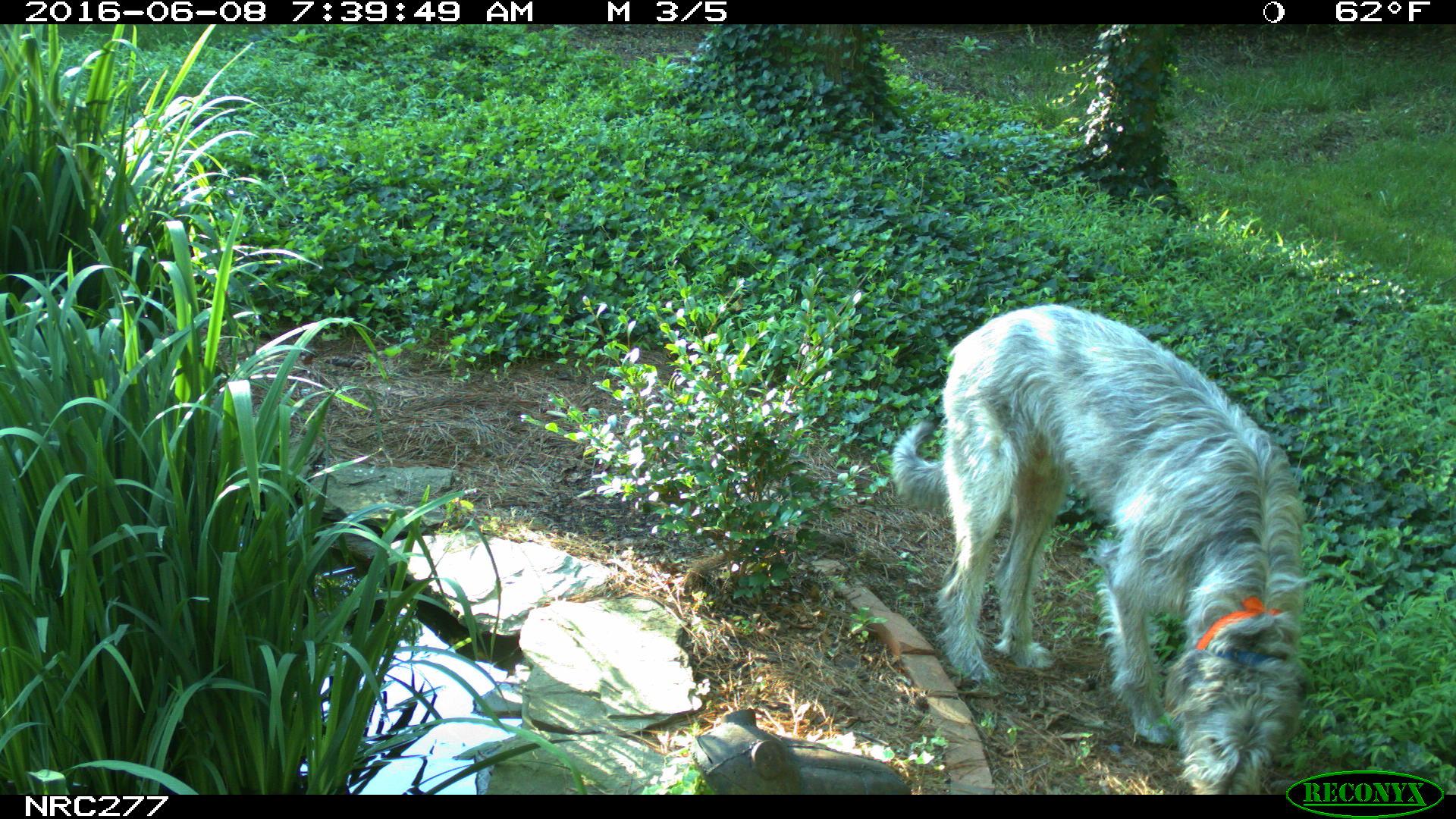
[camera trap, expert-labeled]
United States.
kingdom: Animalia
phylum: Chordata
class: Mammalia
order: Carnivora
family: Canidae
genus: Canis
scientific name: Canis familiaris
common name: domestic dog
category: Dog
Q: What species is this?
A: Dog (domestic dog) (Canis familiaris).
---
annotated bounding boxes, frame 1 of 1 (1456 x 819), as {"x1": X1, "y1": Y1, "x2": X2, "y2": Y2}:
Dog: {"x1": 888, "y1": 285, "x2": 1314, "y2": 791}